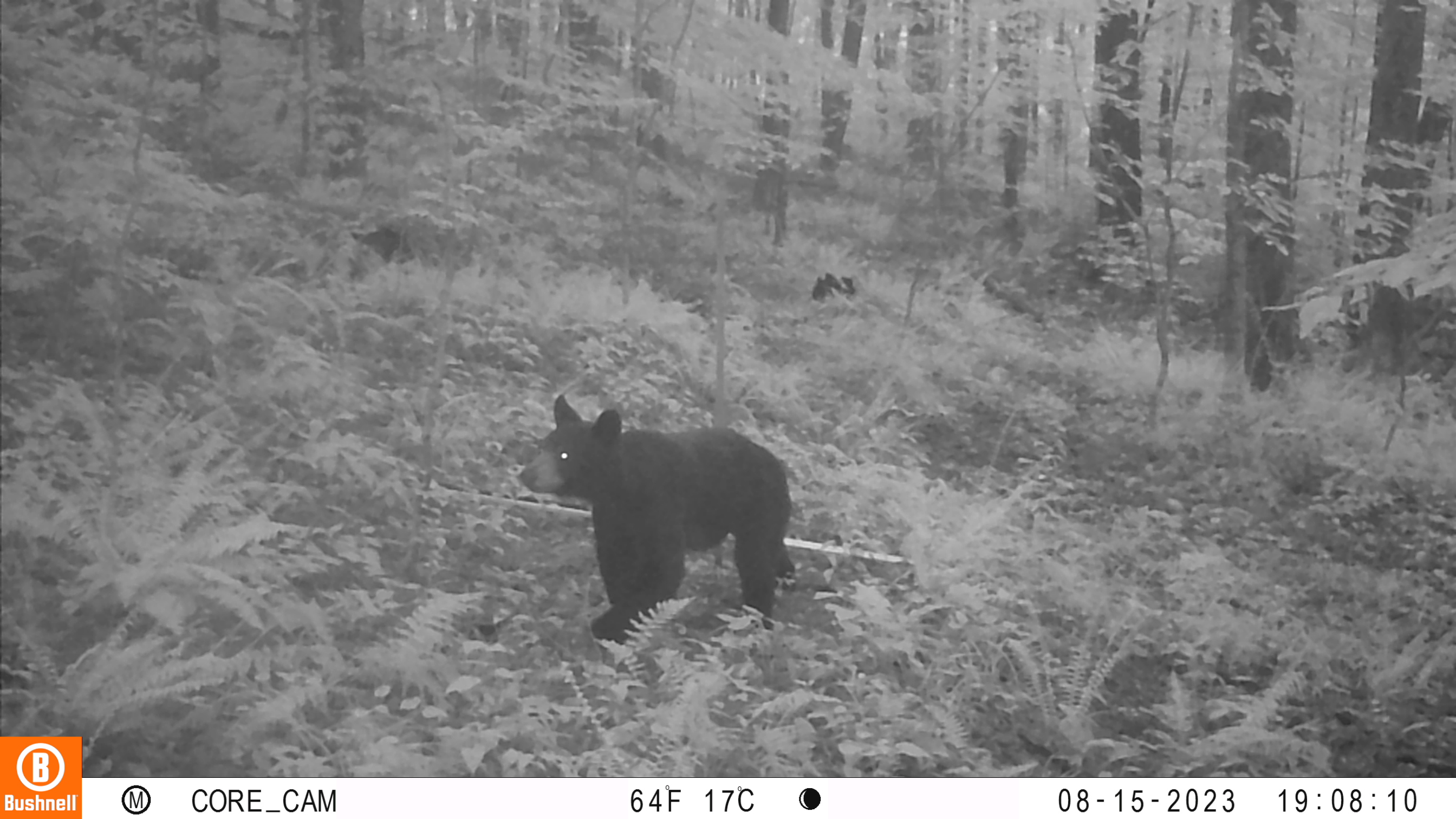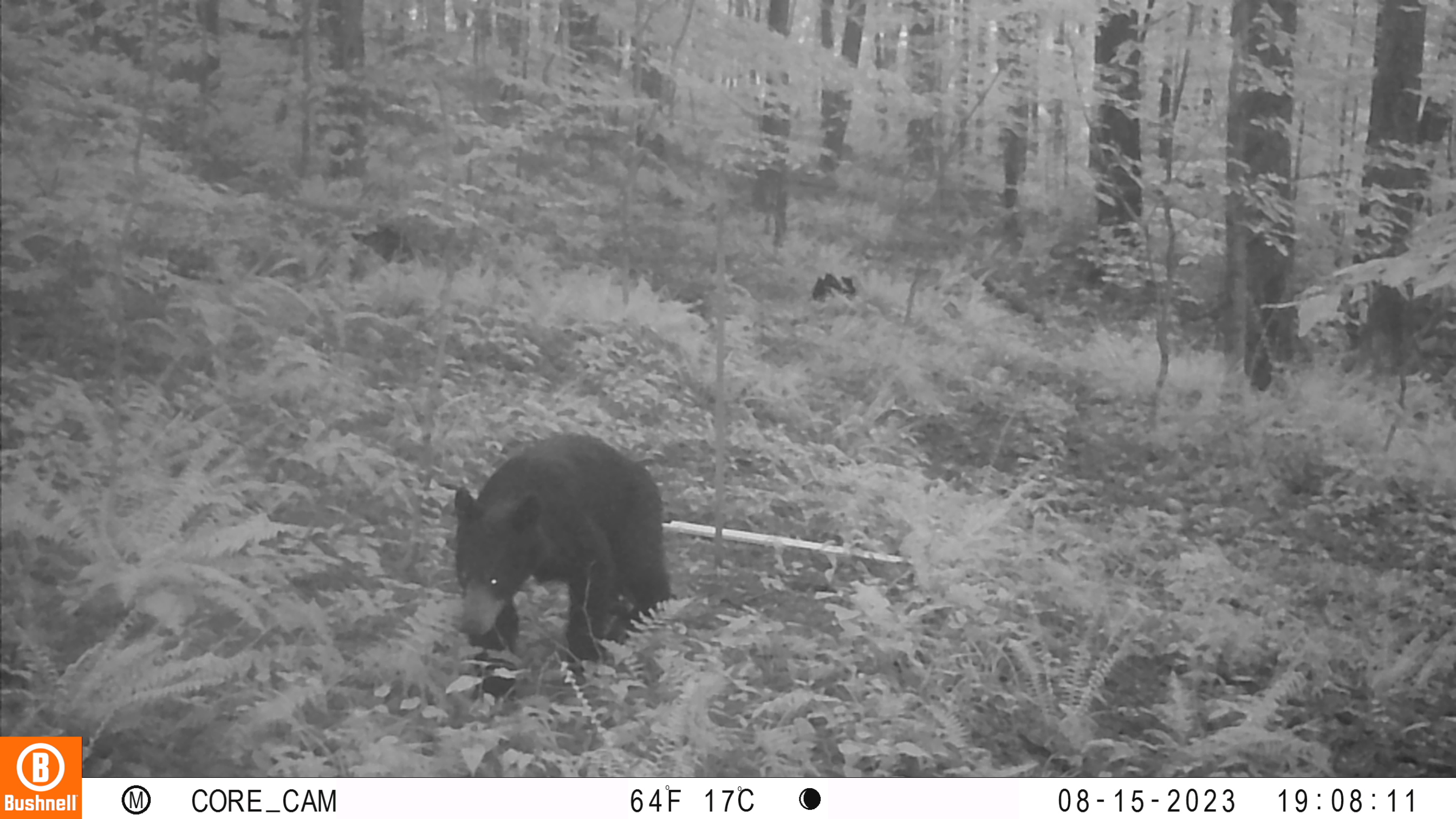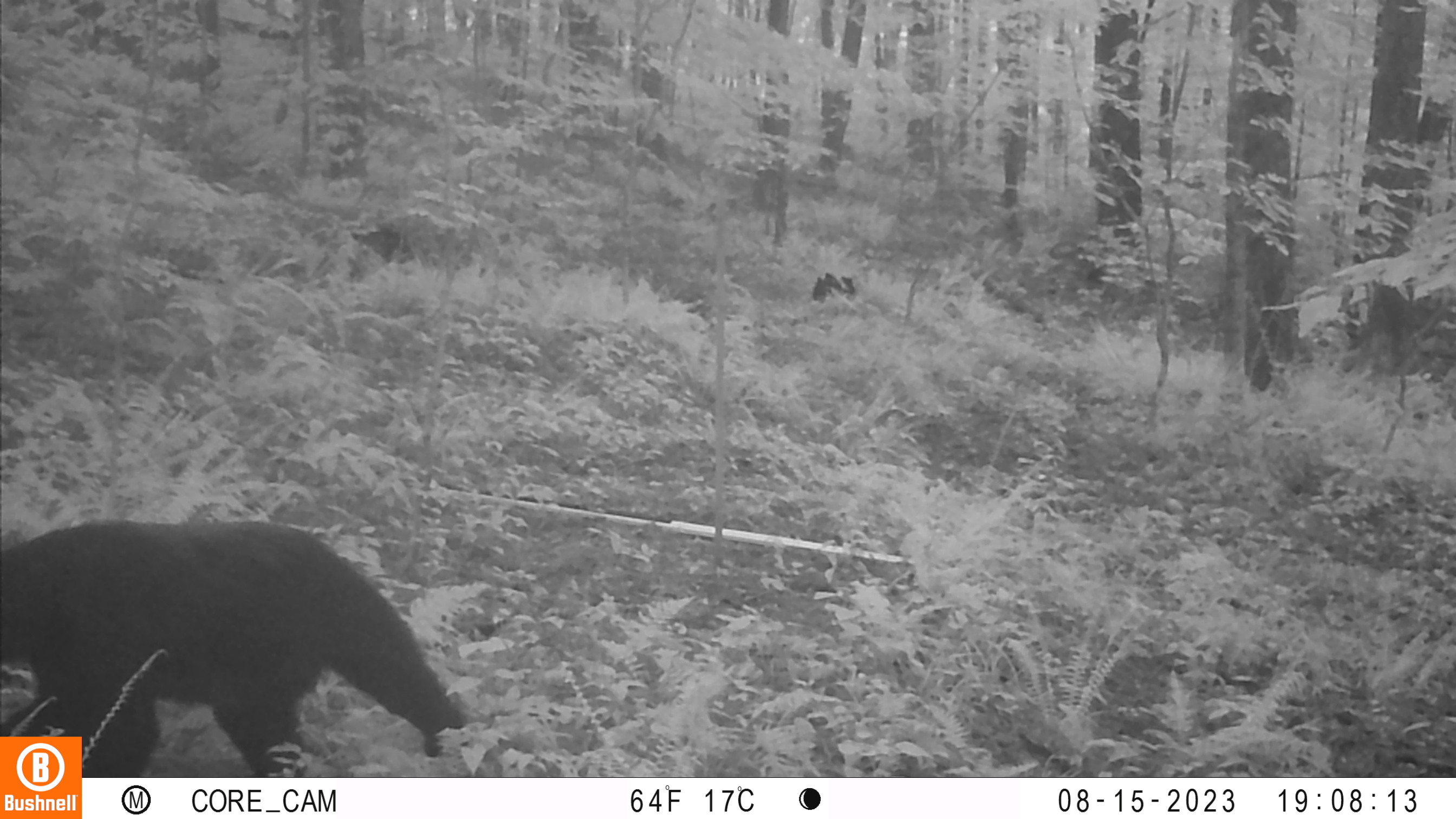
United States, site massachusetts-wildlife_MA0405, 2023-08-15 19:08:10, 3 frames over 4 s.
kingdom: Animalia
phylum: Chordata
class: Mammalia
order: Carnivora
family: Ursidae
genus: Ursus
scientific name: Ursus americanus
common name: black bear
Black bear (Ursus americanus).